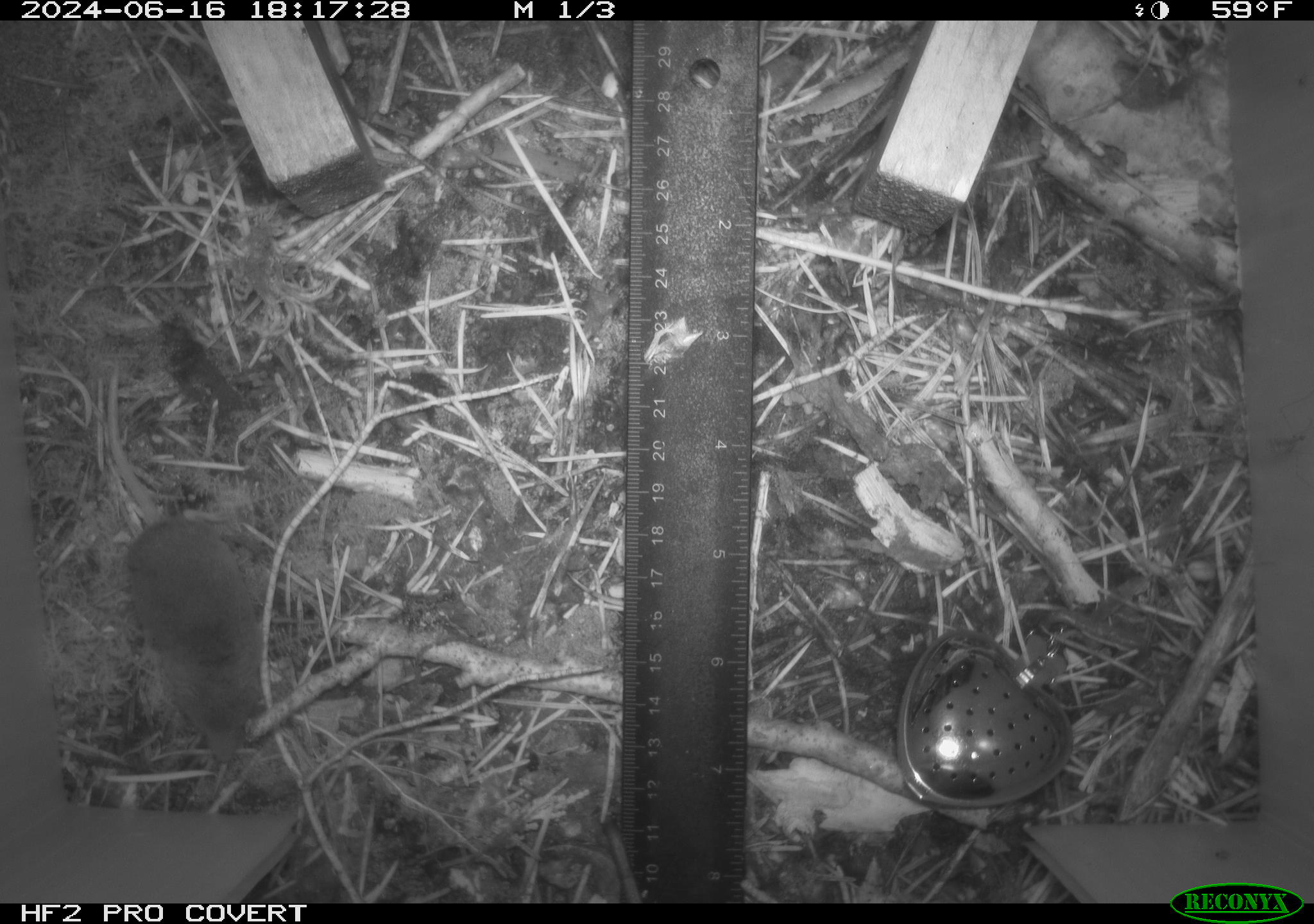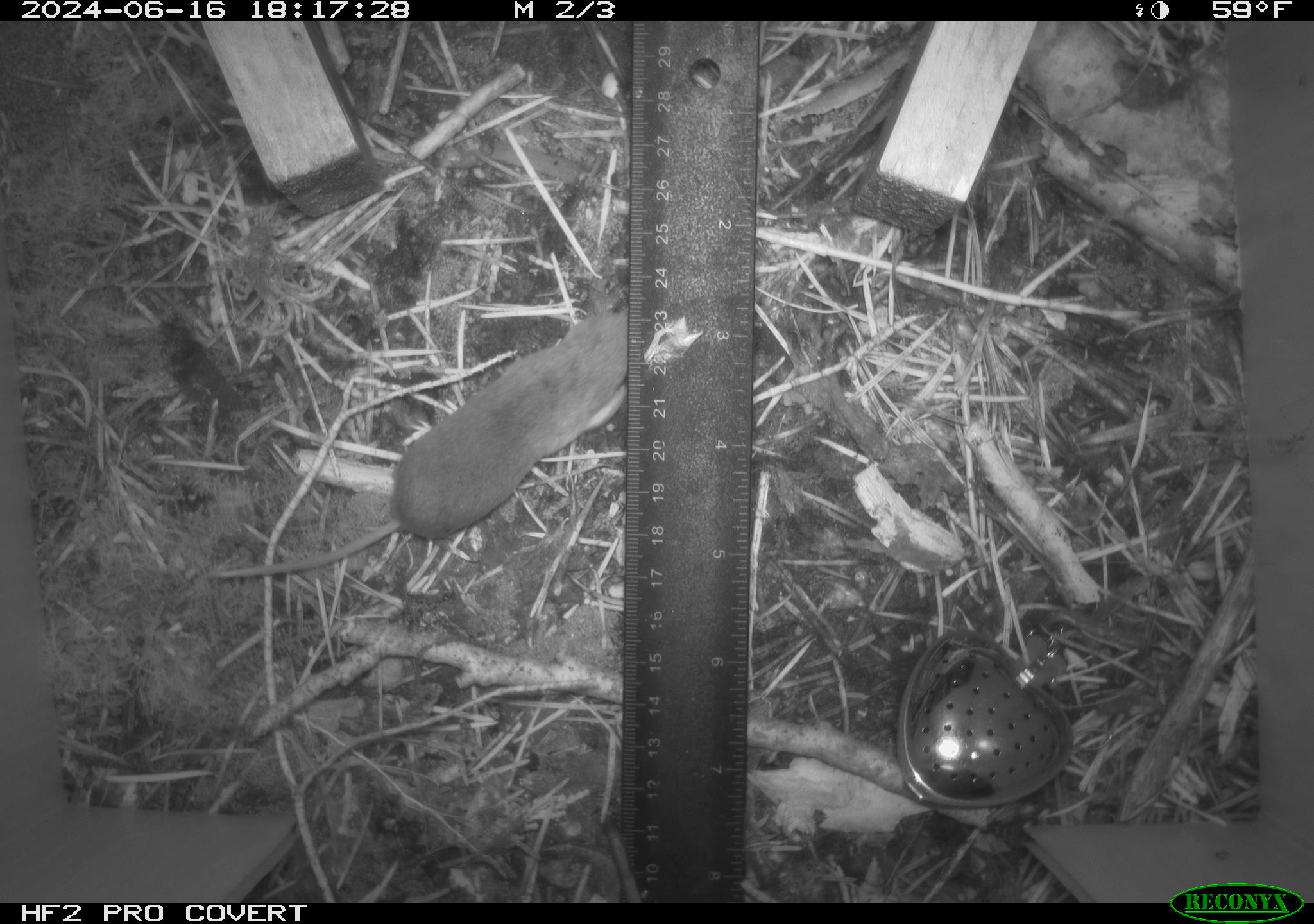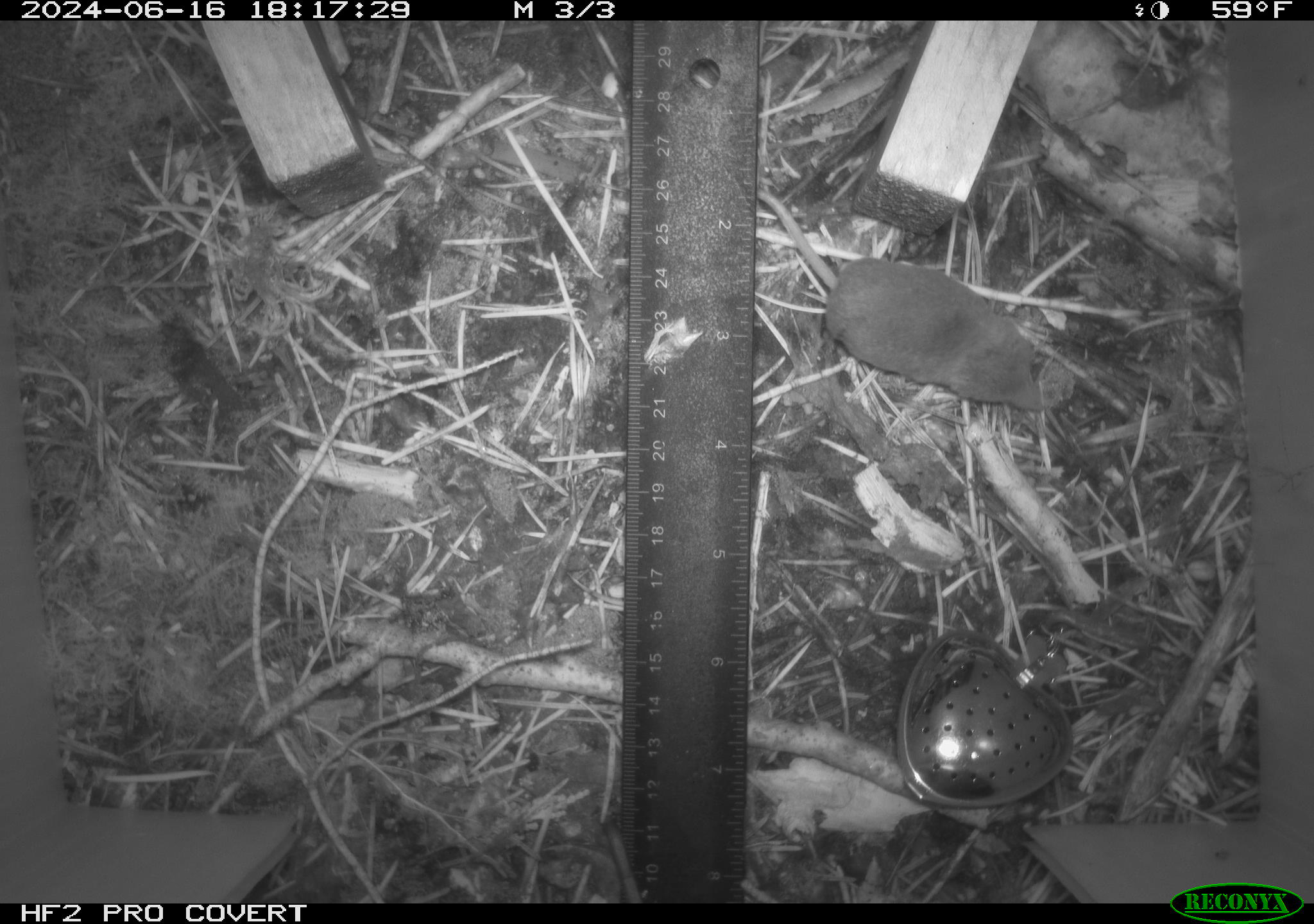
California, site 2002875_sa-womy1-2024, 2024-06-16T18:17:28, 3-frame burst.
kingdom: Animalia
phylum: Chordata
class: Mammalia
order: Eulipotyphla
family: Soricidae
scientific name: Soricidae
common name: shrews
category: soricidae family